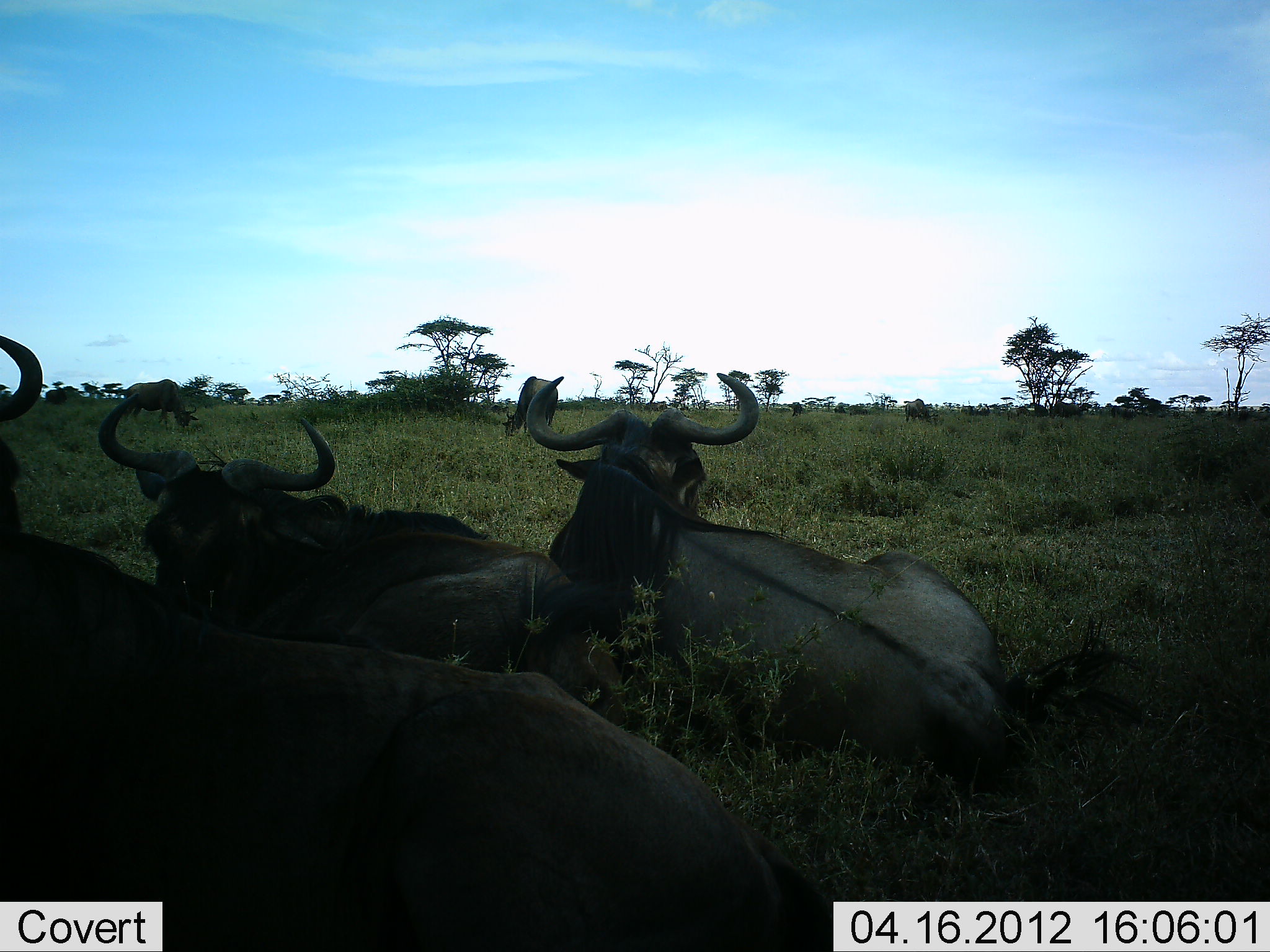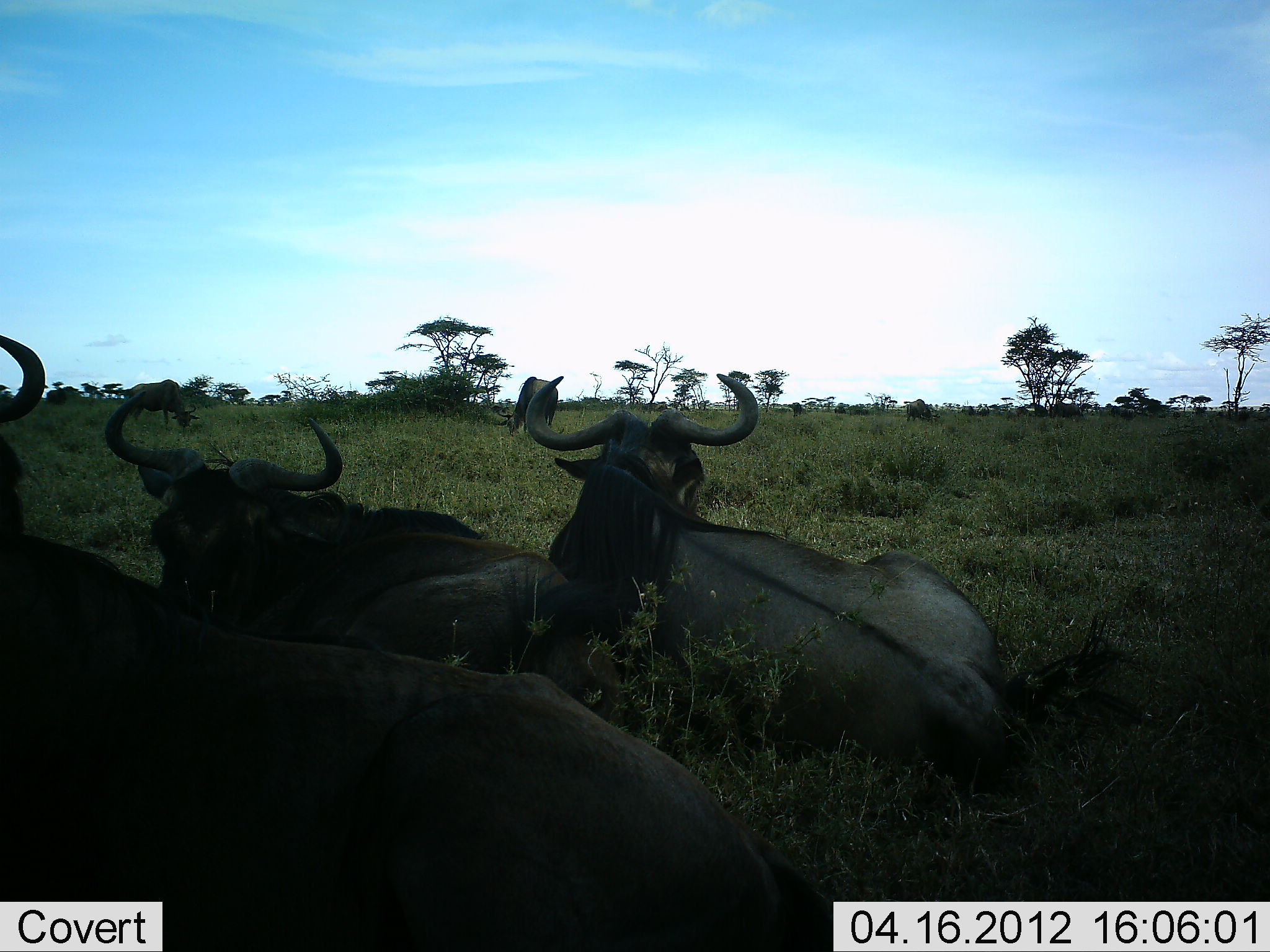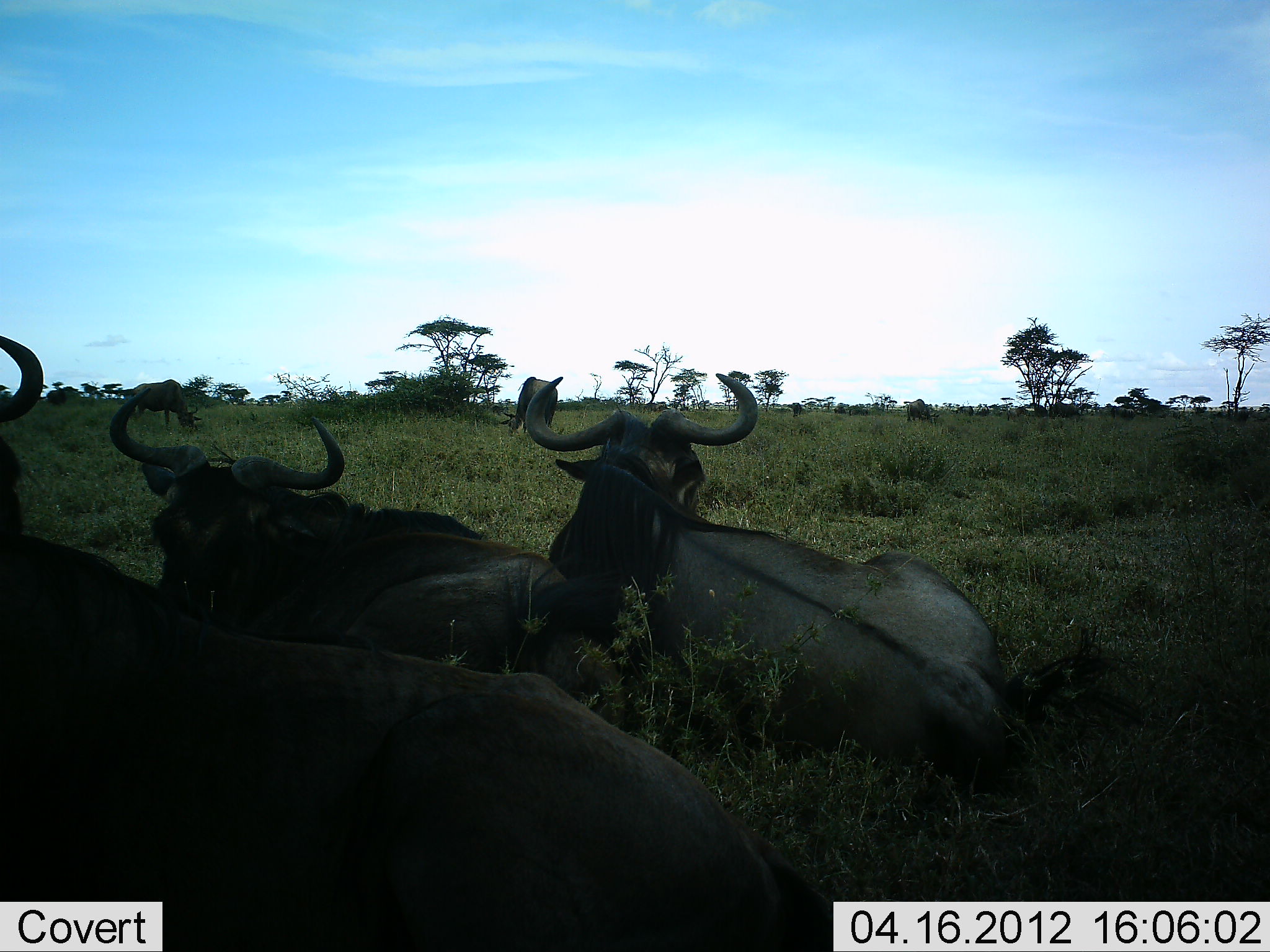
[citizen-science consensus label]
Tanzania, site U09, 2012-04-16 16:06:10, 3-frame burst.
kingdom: Animalia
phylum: Chordata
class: Mammalia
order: Artiodactyla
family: Bovidae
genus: Connochaetes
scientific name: Connochaetes taurinus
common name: blue wildebeest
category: wildebeest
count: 4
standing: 21%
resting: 93%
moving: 0%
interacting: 0%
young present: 0%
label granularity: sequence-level